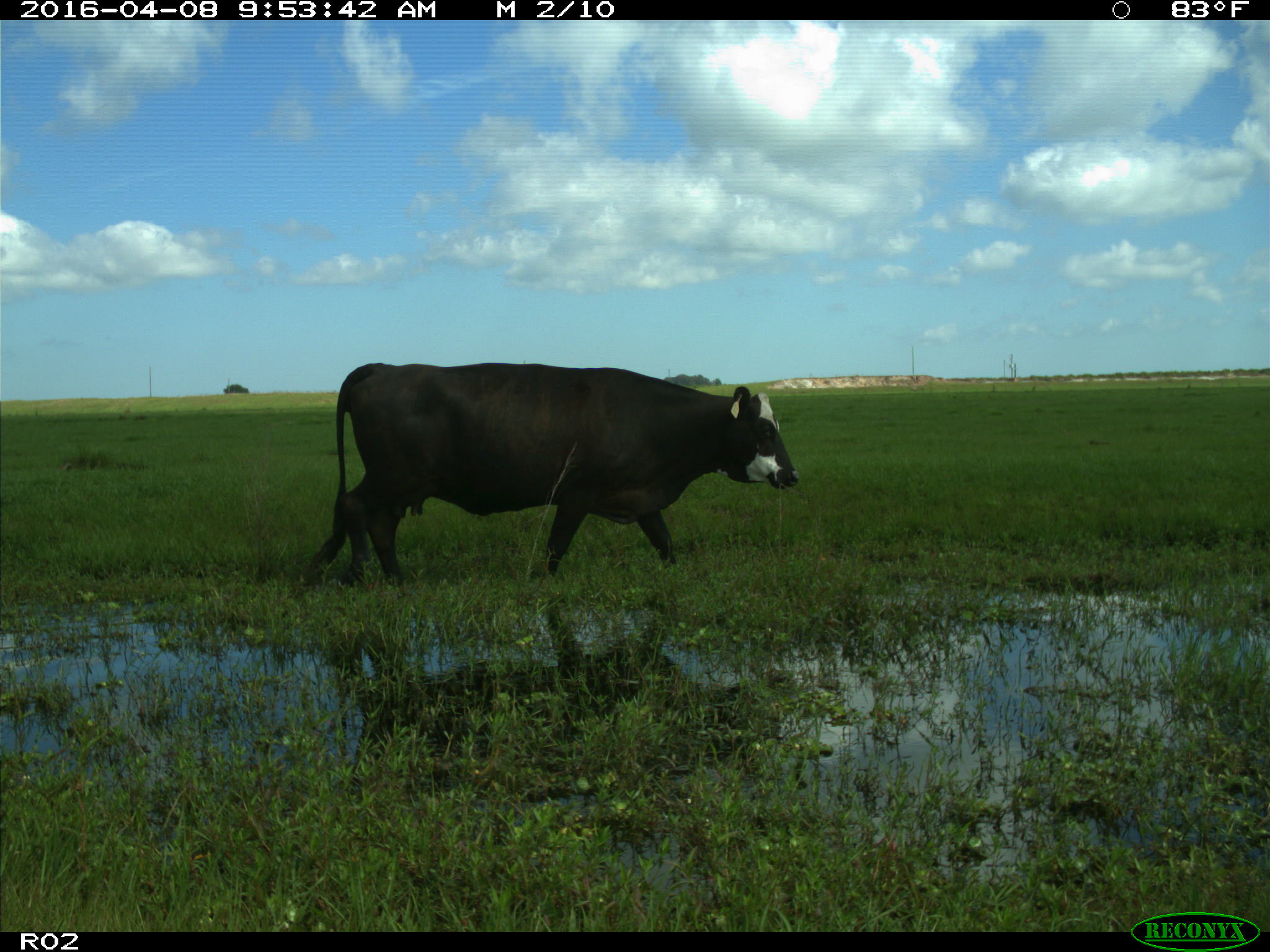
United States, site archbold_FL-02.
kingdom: Animalia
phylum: Chordata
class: Mammalia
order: Artiodactyla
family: Bovidae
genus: Bos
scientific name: Bos taurus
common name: domestic cow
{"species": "Bos taurus (domestic cow)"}